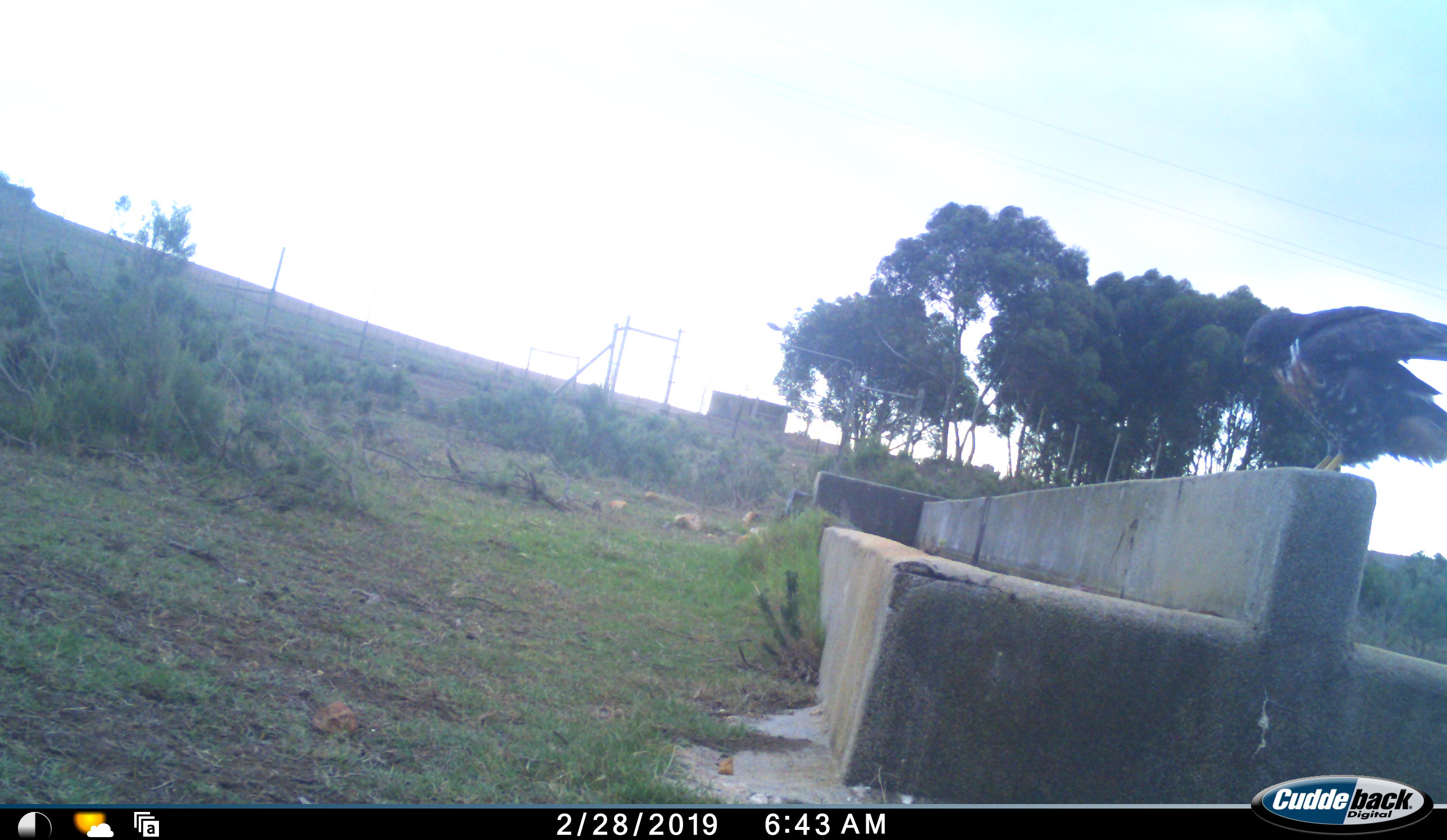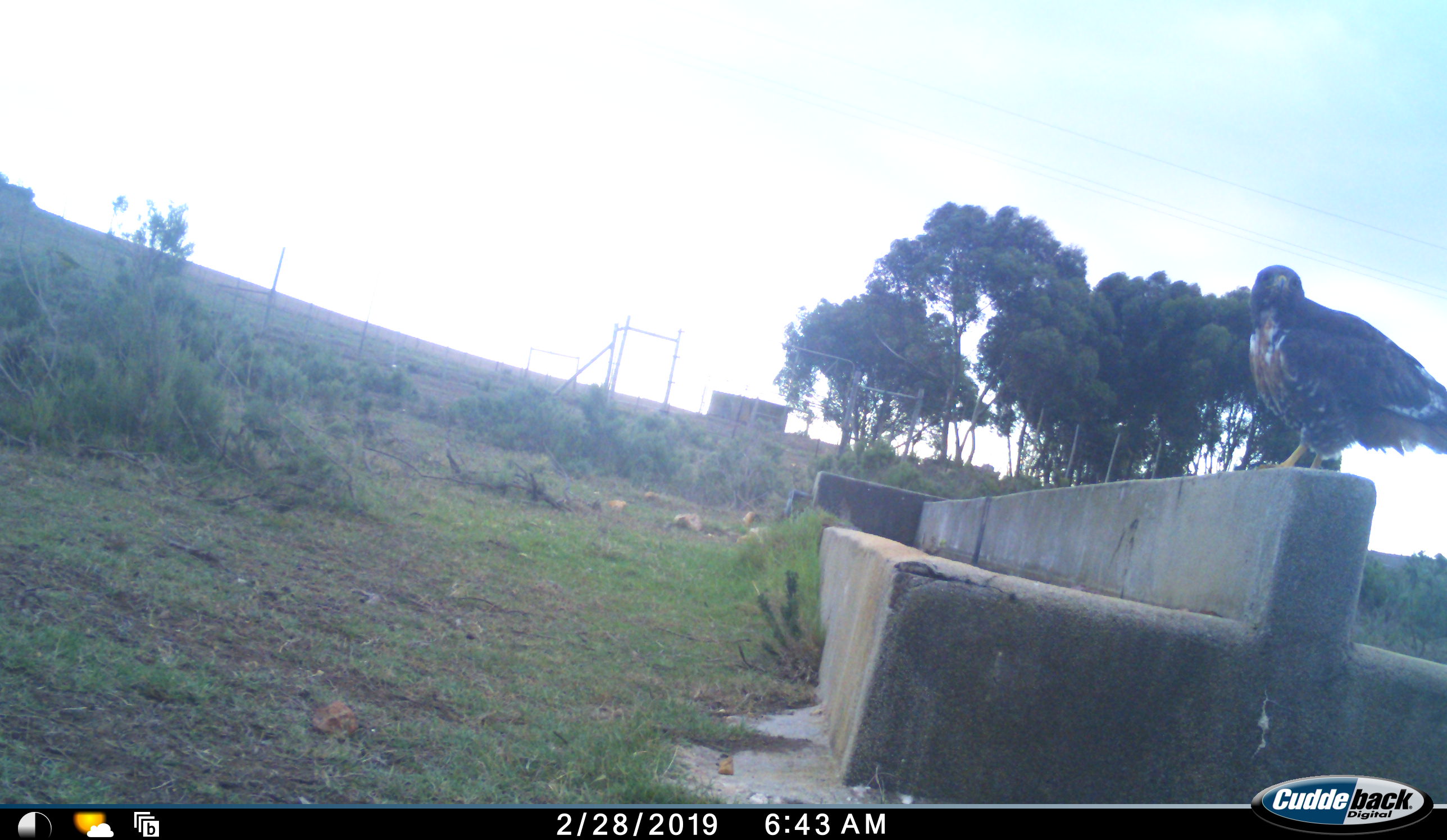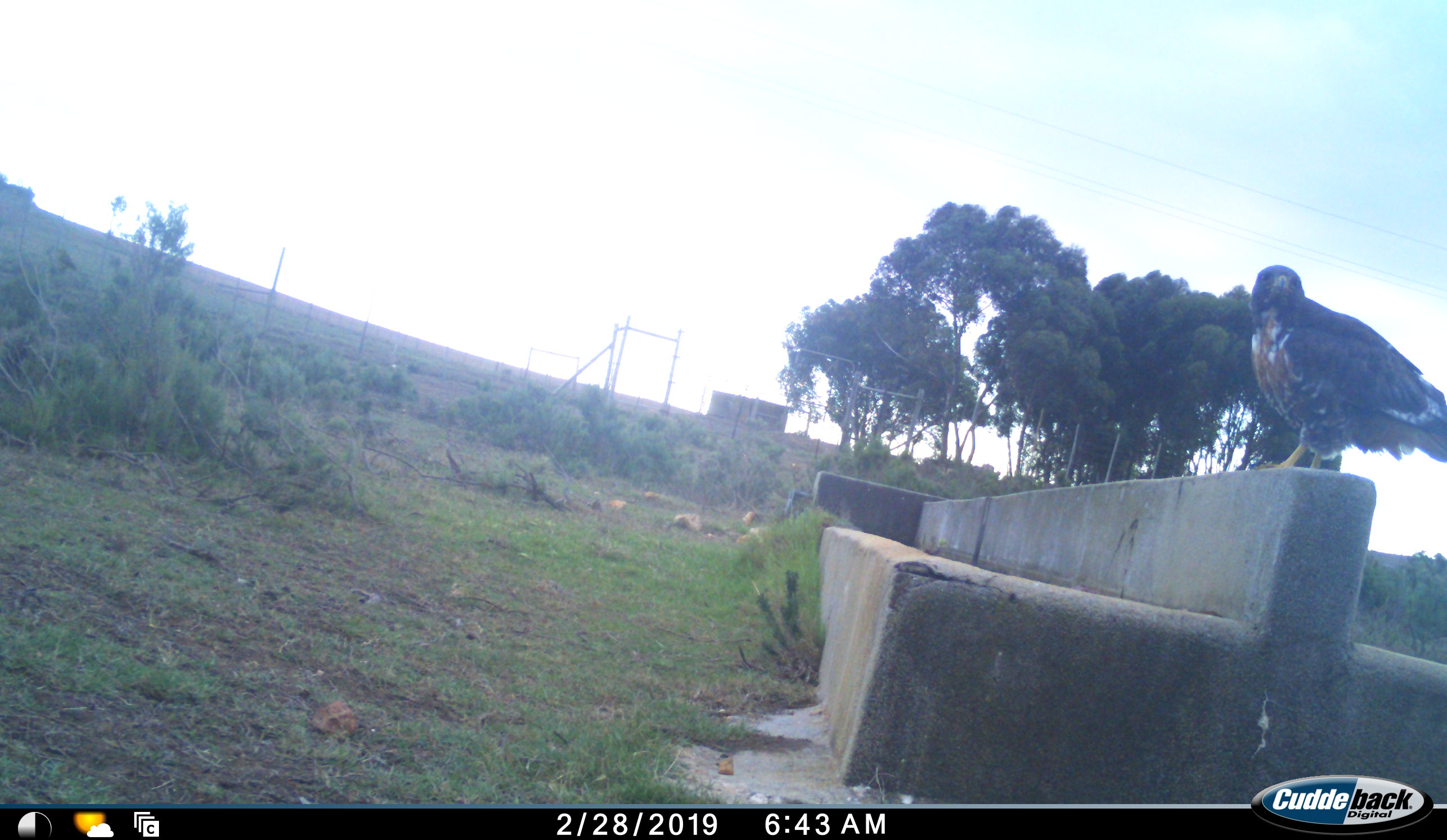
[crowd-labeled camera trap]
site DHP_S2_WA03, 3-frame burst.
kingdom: Animalia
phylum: Chordata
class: Aves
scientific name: Aves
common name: bird of prey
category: birdofprey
Birdofprey (bird of prey) (Aves), count 1. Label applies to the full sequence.